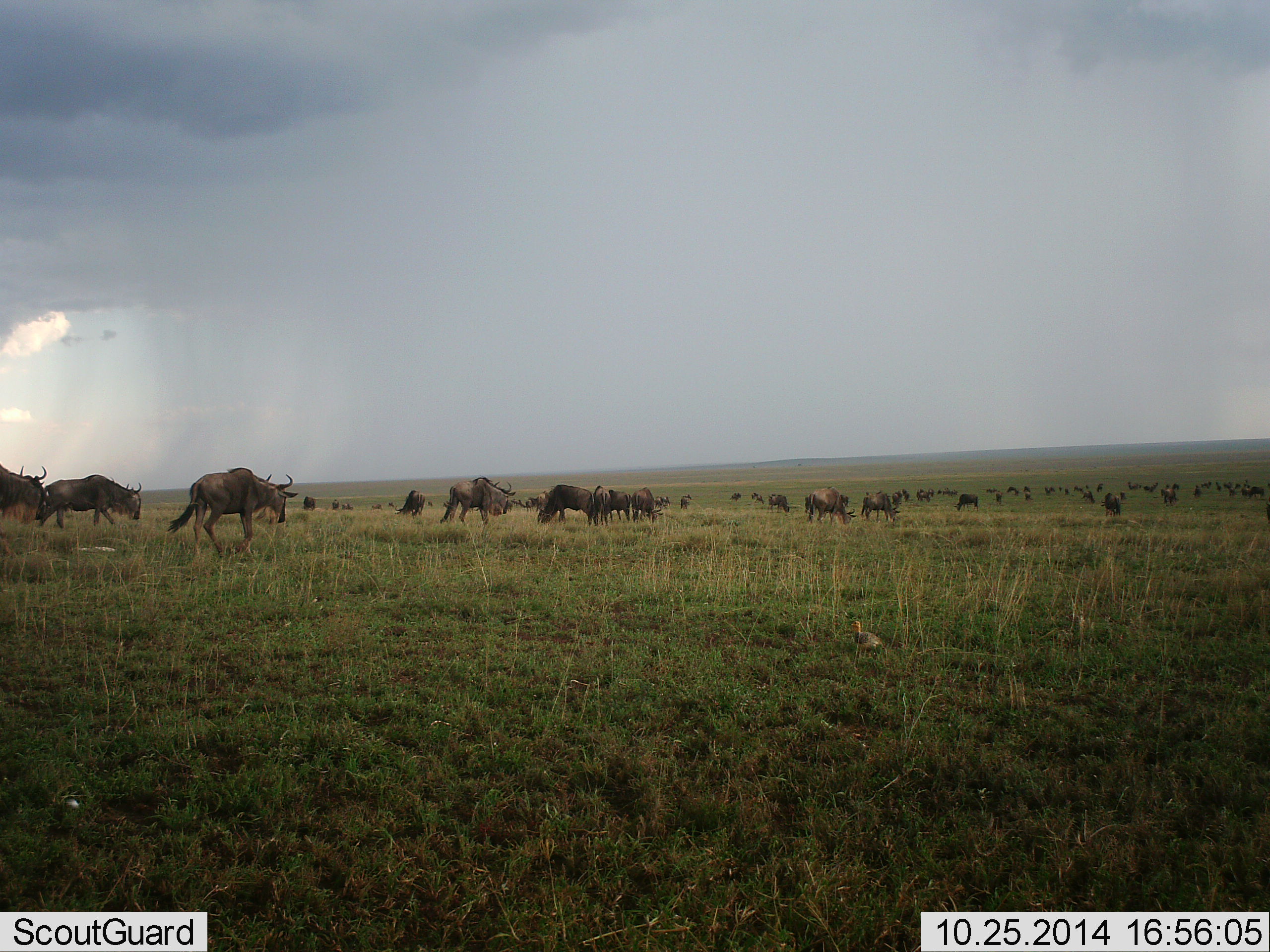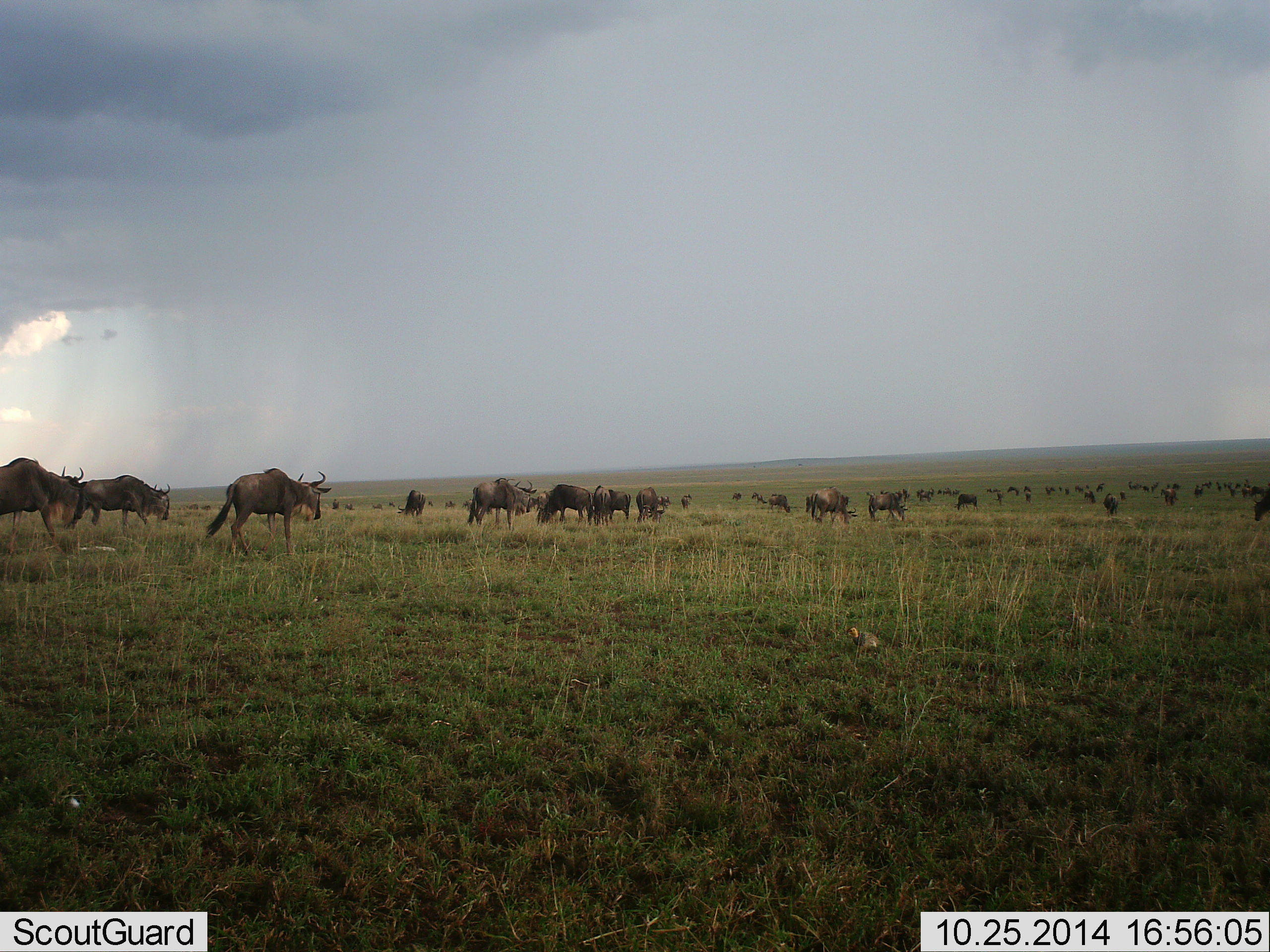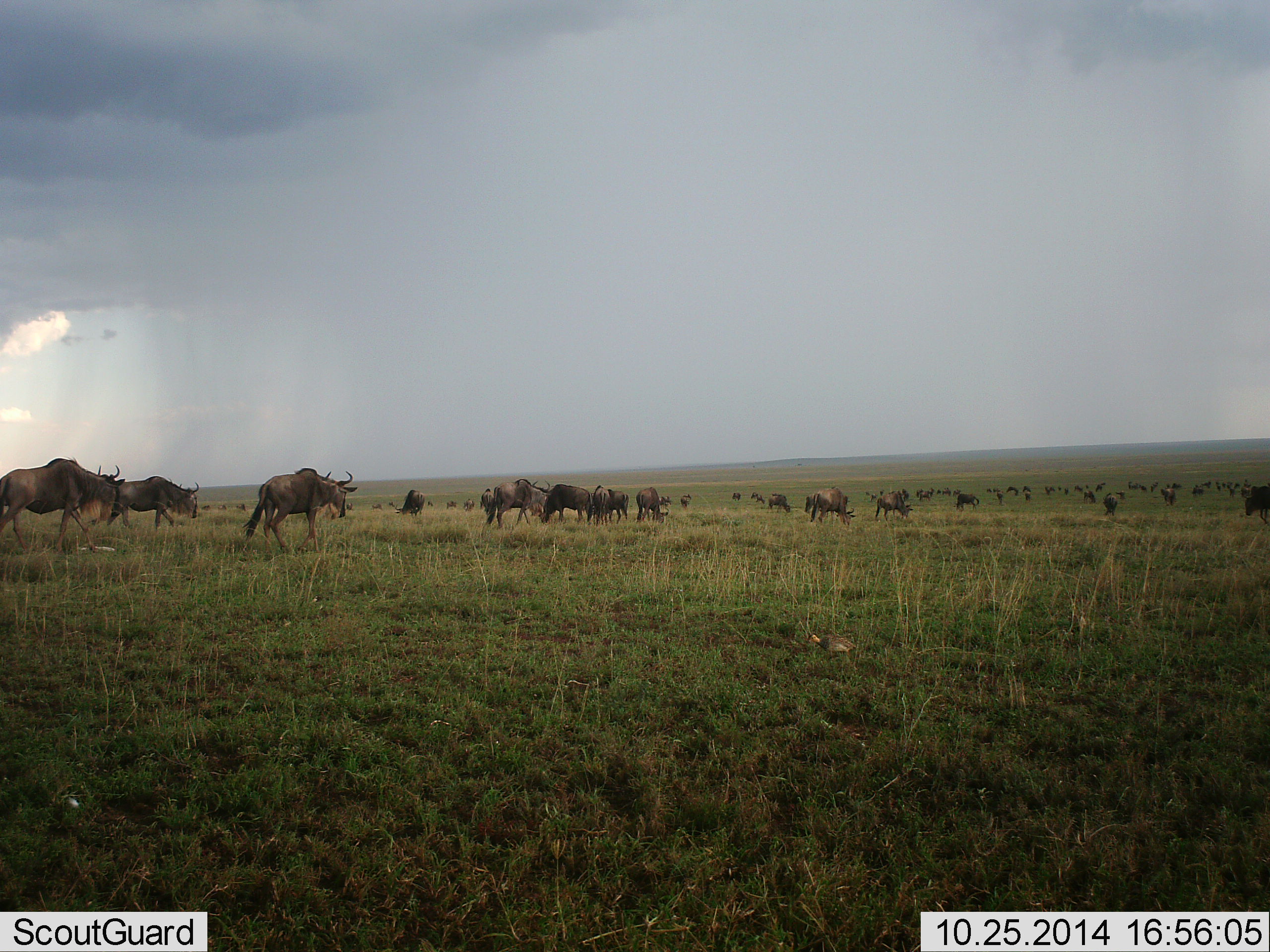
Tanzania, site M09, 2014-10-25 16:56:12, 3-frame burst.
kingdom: Animalia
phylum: Chordata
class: Mammalia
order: Artiodactyla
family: Bovidae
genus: Connochaetes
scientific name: Connochaetes taurinus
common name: blue wildebeest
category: wildebeest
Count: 51+.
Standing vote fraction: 50%.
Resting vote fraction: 0%.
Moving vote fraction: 80%.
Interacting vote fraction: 0%.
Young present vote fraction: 0%.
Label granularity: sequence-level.